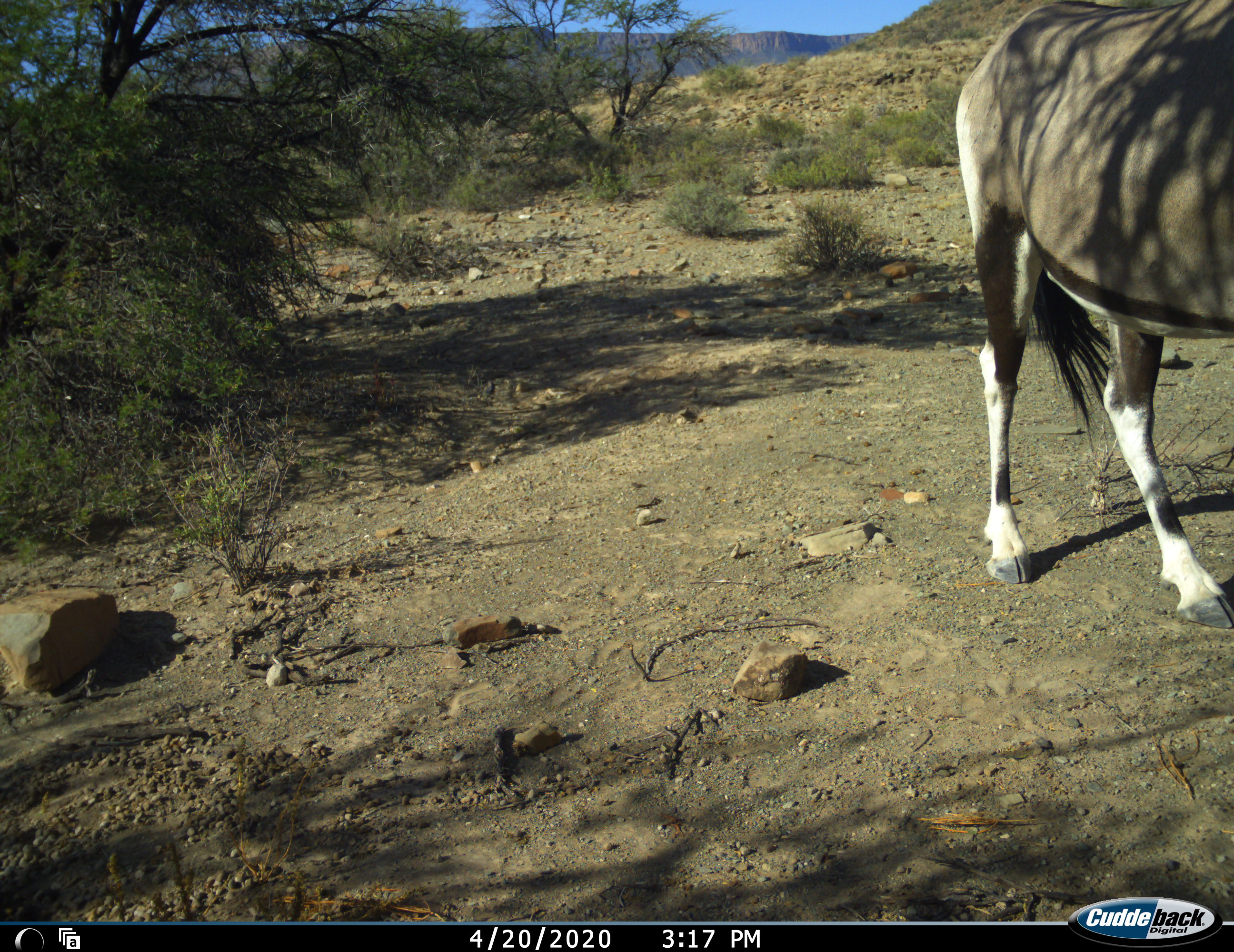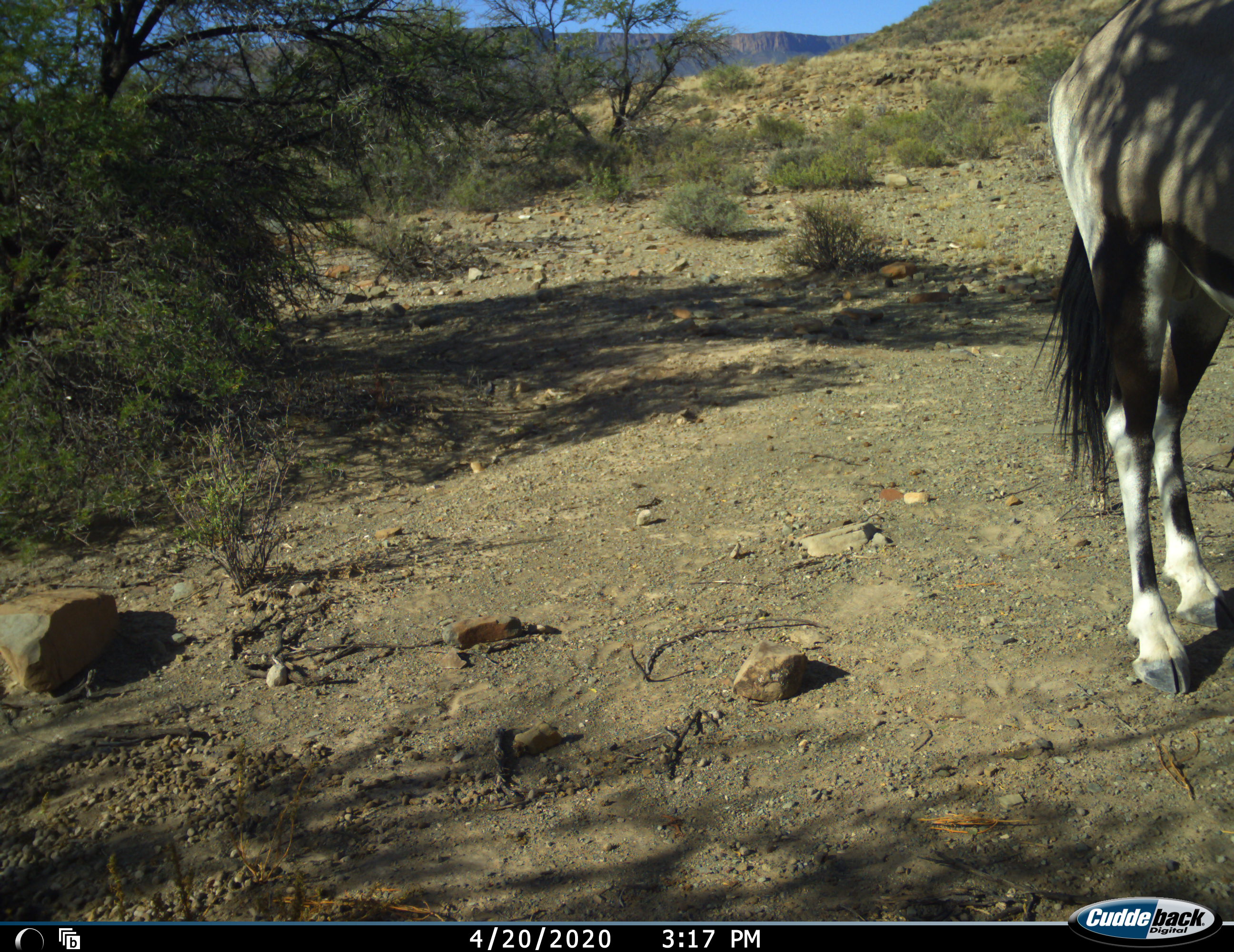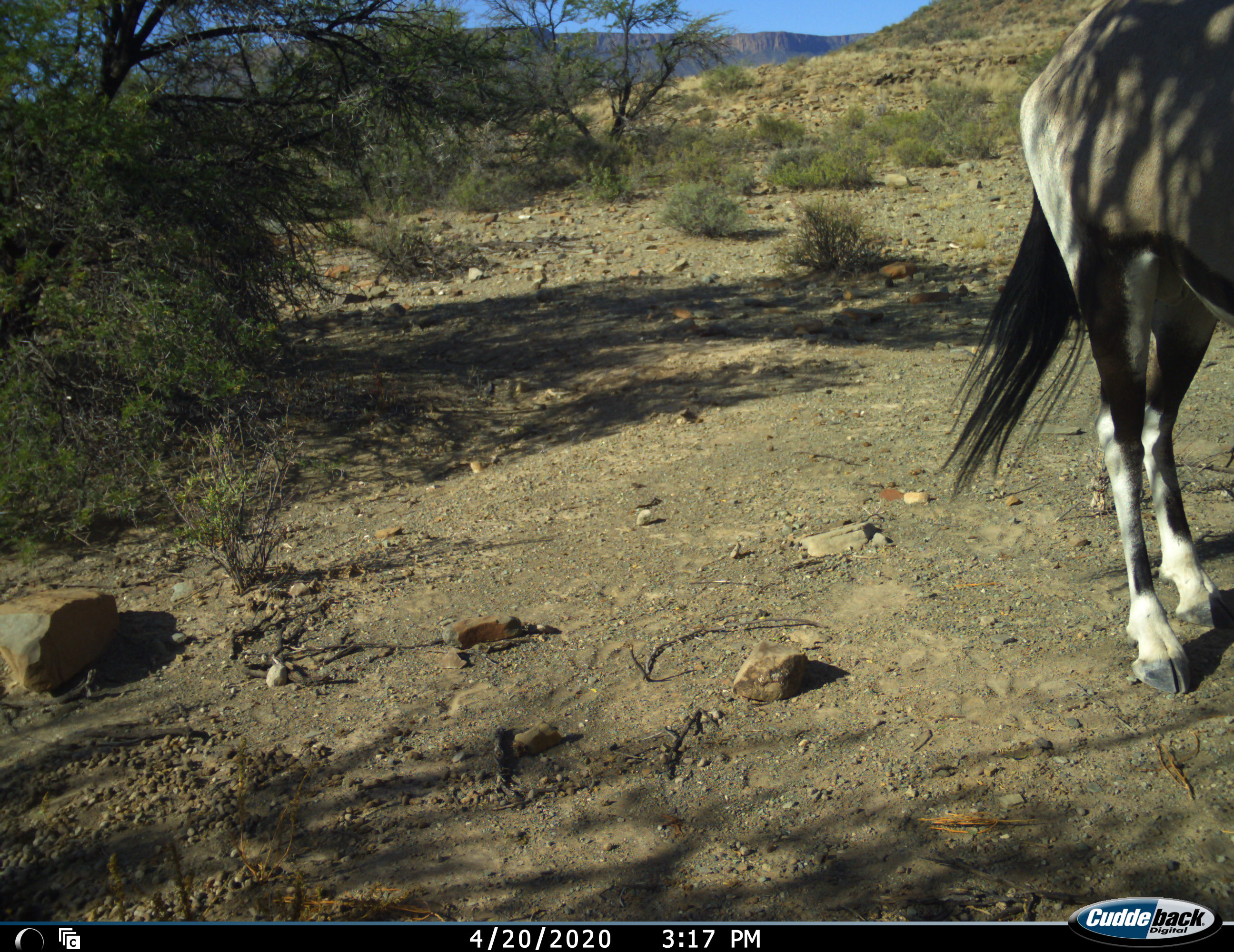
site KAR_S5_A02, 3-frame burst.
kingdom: Animalia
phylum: Chordata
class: Mammalia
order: Artiodactyla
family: Bovidae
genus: Oryx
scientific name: Oryx gazella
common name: gemsbok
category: oryx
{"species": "oryx (gemsbok) (Oryx gazella)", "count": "1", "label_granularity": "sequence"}